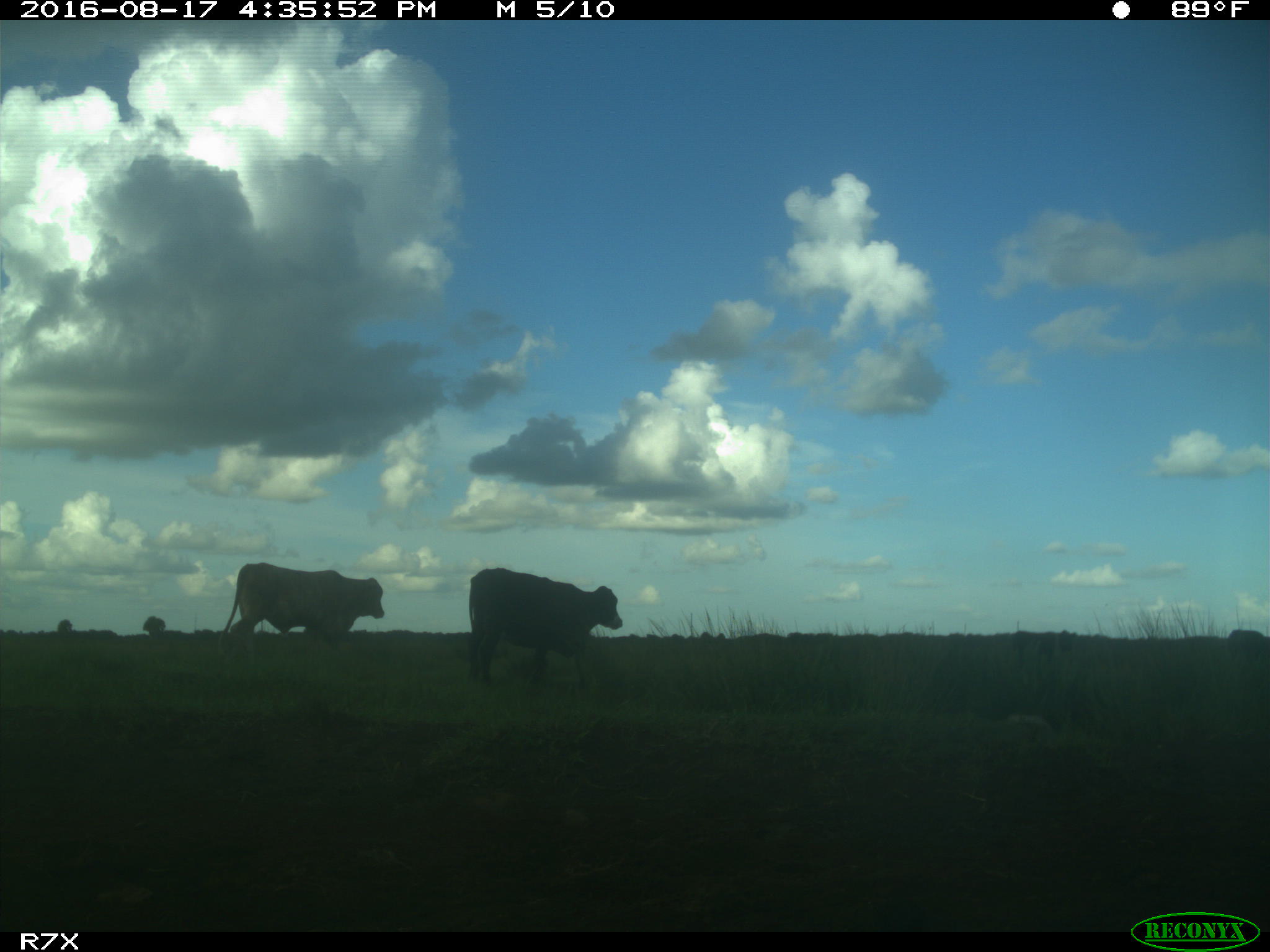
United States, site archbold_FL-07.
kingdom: Animalia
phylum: Chordata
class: Mammalia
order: Artiodactyla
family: Bovidae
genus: Bos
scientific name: Bos taurus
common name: domestic cow